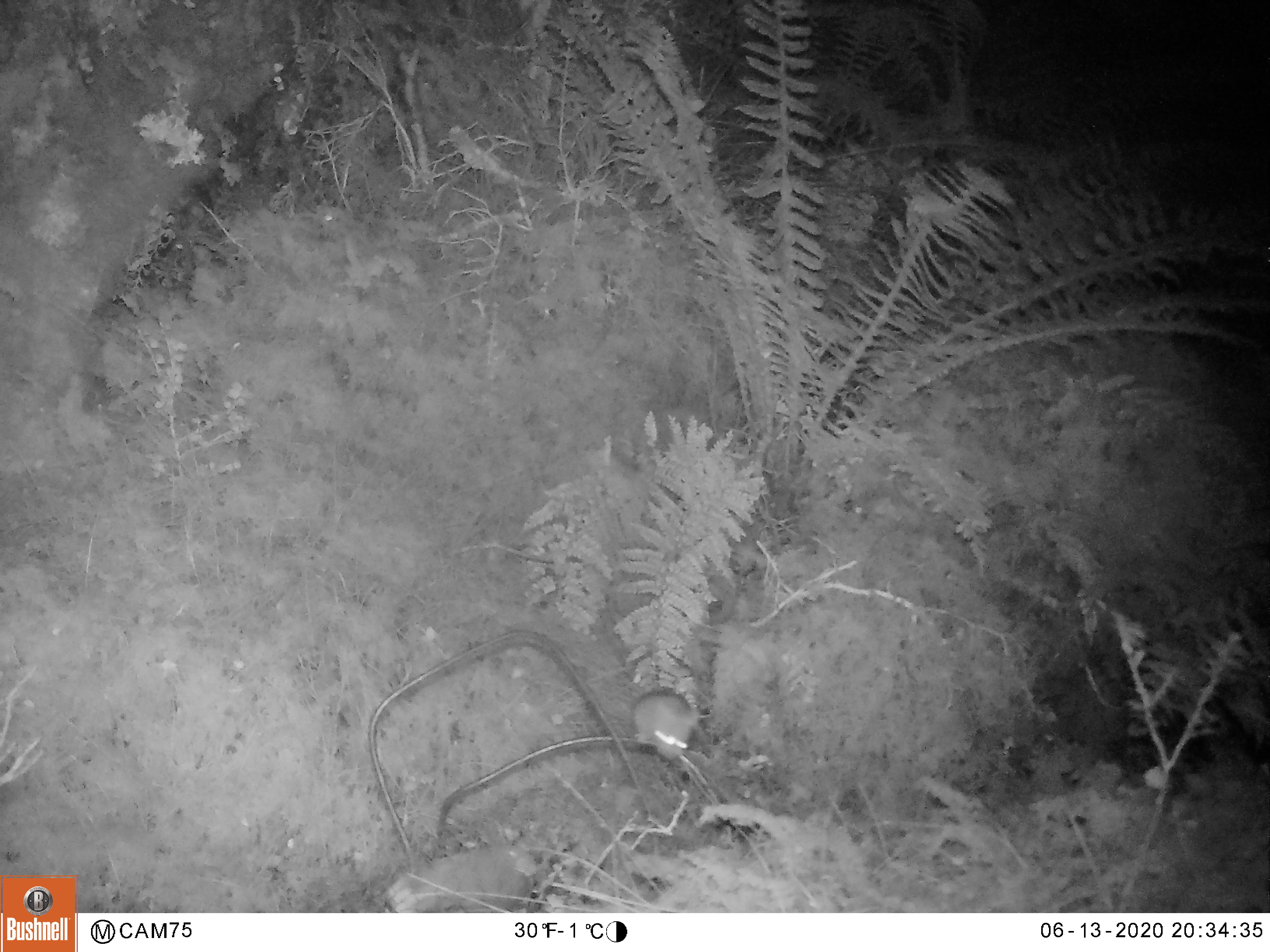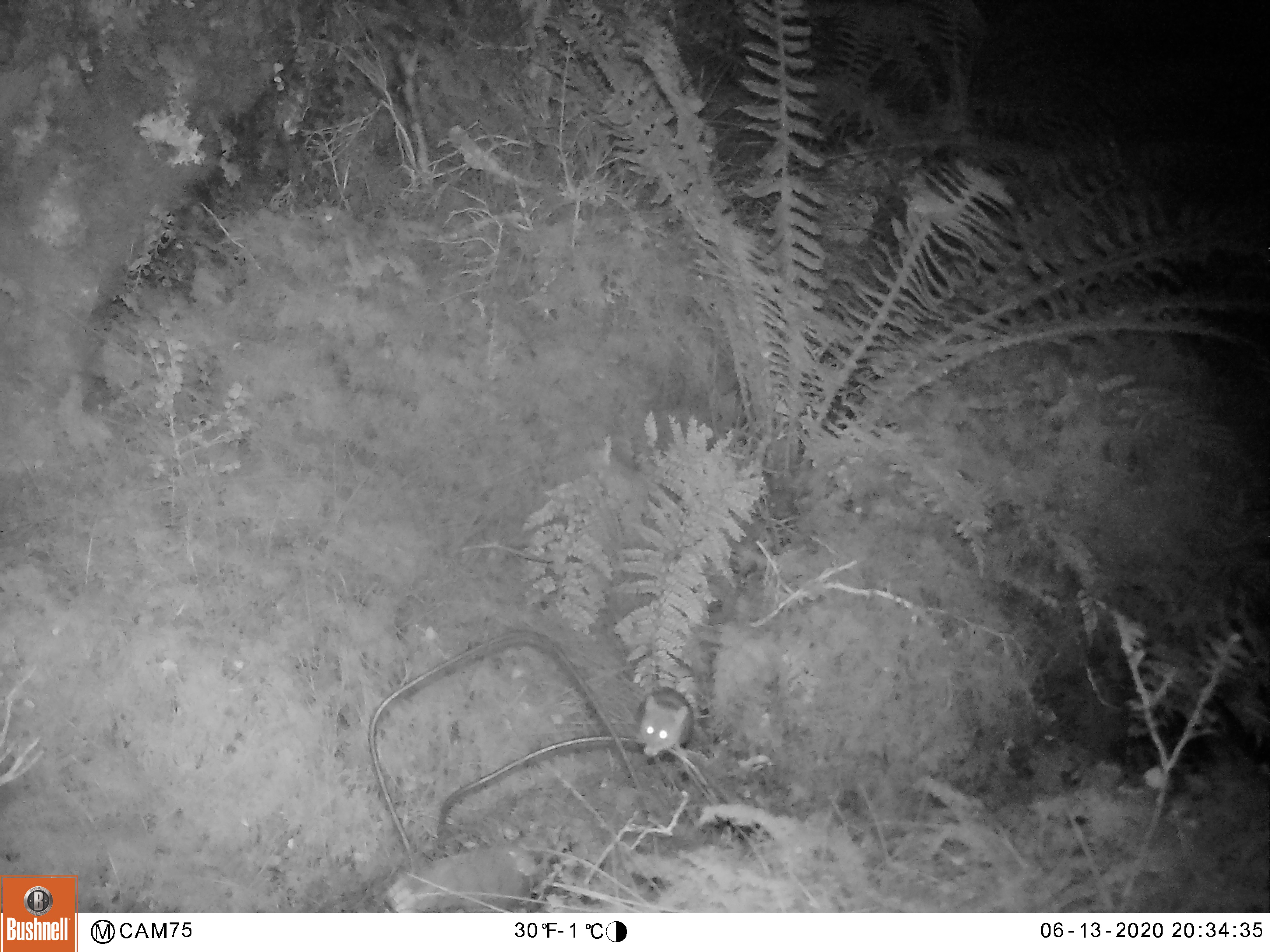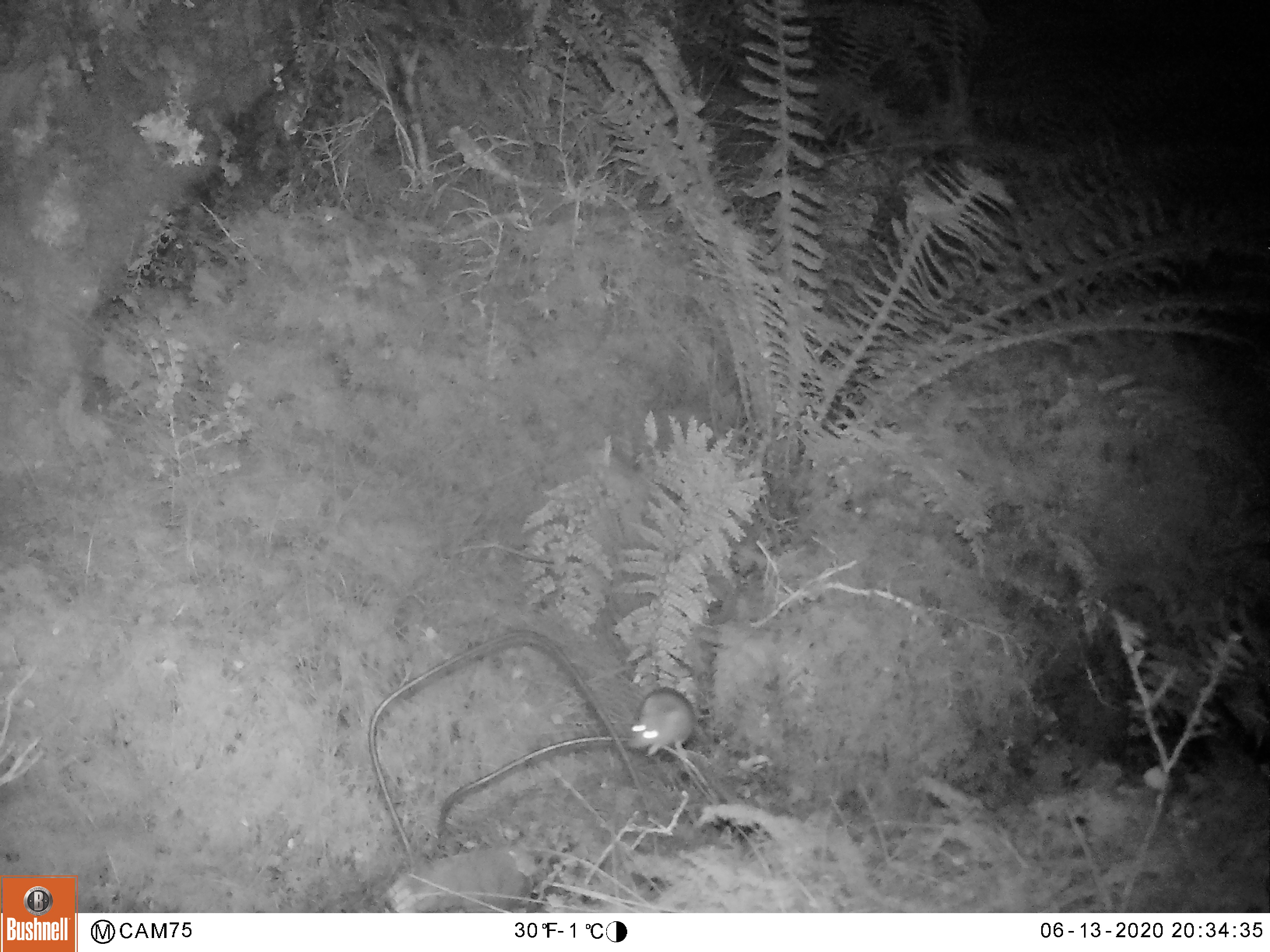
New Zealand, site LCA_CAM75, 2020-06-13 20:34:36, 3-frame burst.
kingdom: Animalia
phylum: Chordata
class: Mammalia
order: Rodentia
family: Muridae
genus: Mus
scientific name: Mus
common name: mouse